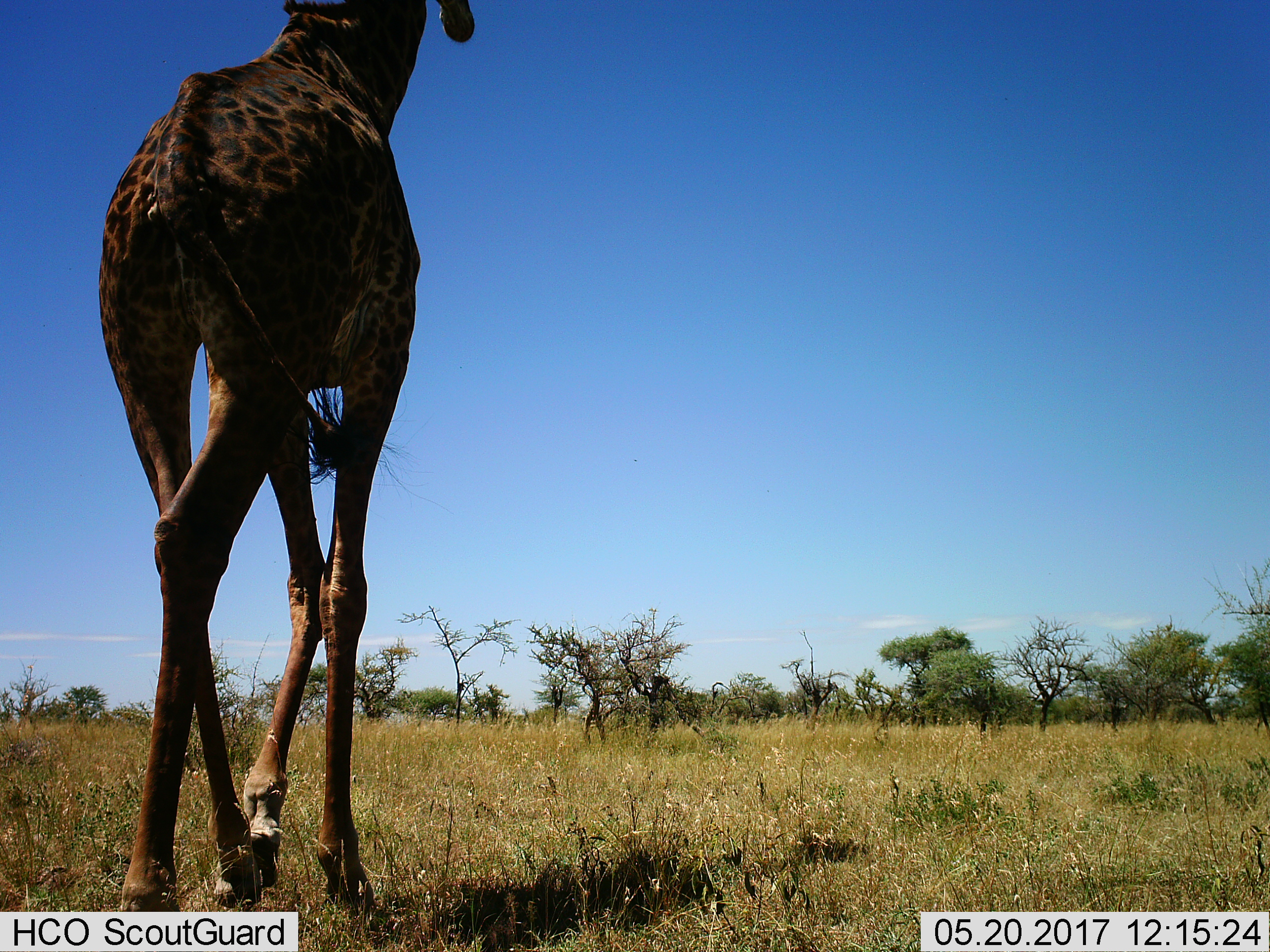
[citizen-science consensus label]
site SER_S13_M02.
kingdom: Animalia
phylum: Chordata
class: Mammalia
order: Artiodactyla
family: Giraffidae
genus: Giraffa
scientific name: Giraffa camelopardalis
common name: giraffe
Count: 1.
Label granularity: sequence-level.